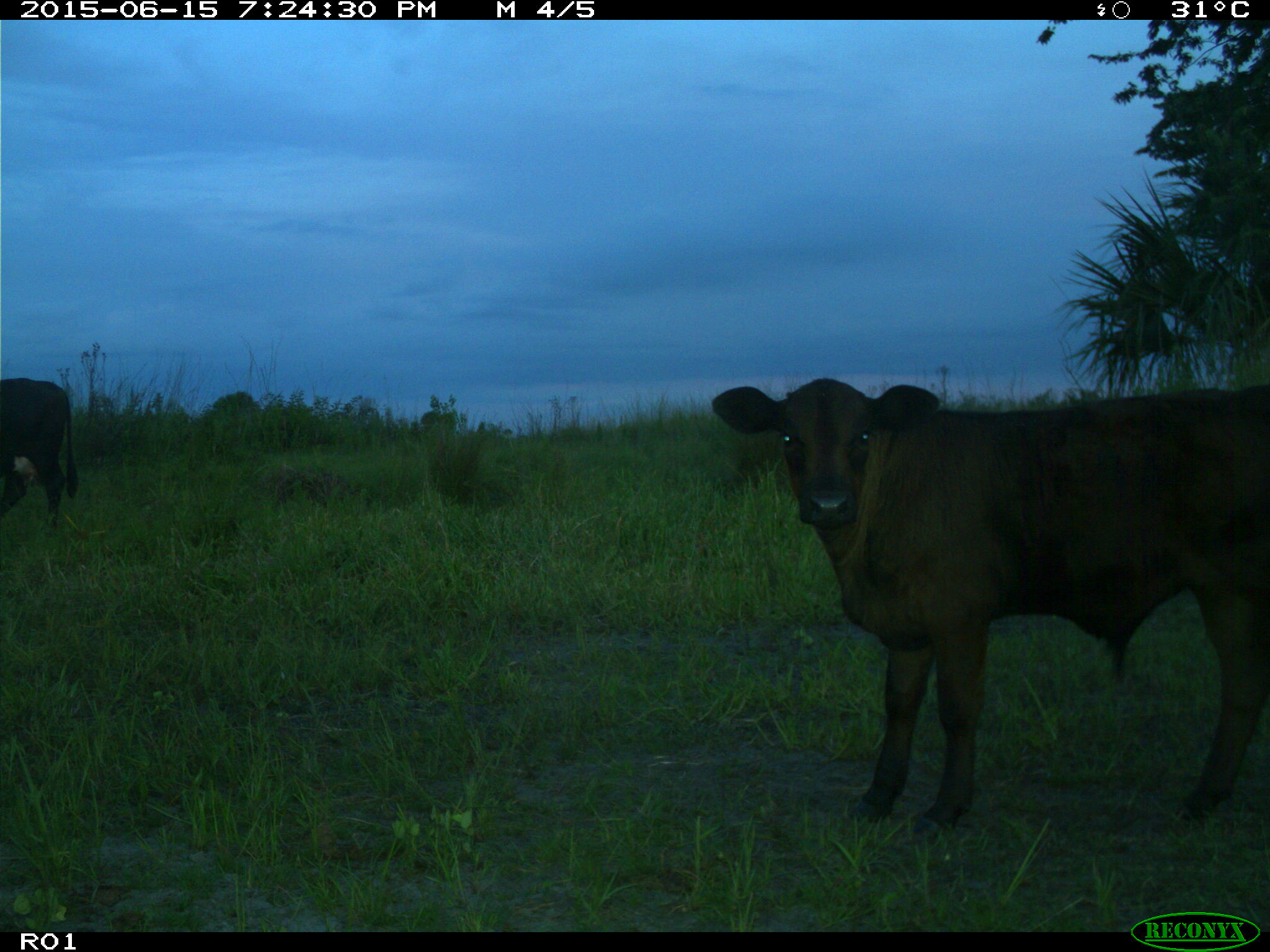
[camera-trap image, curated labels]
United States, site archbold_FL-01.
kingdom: Animalia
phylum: Chordata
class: Mammalia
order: Artiodactyla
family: Bovidae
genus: Bos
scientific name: Bos taurus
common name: domestic cow